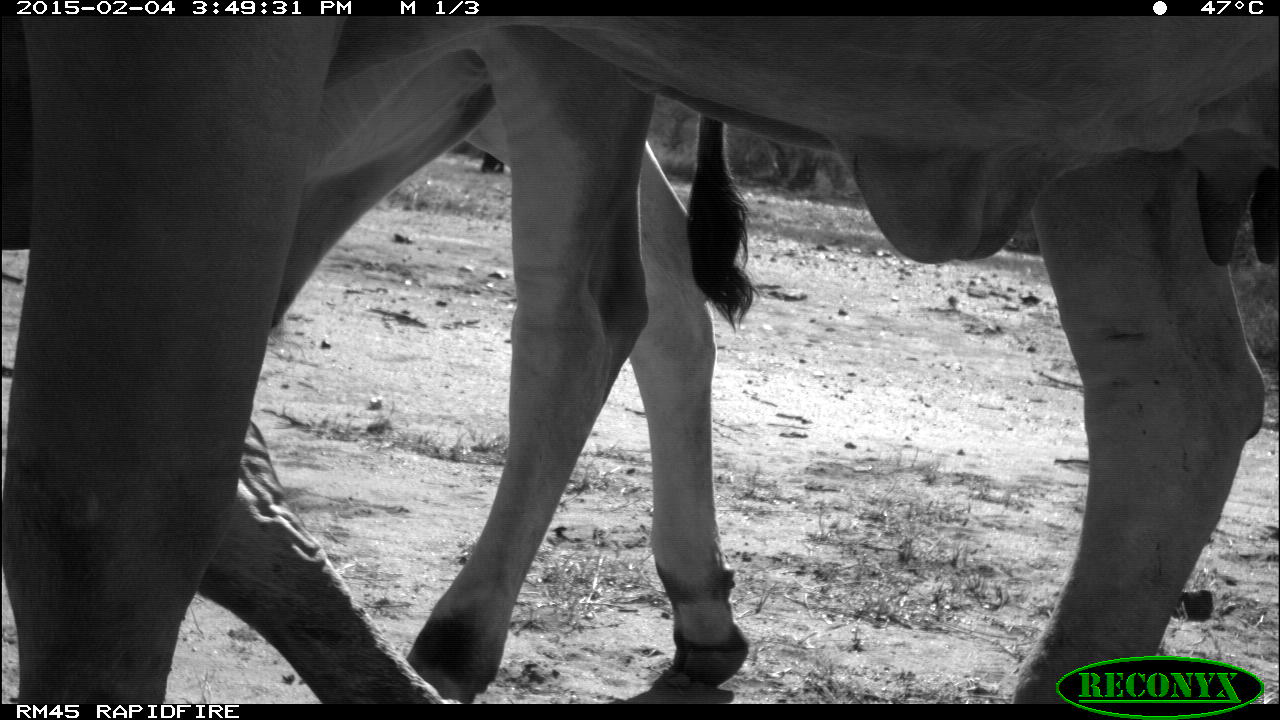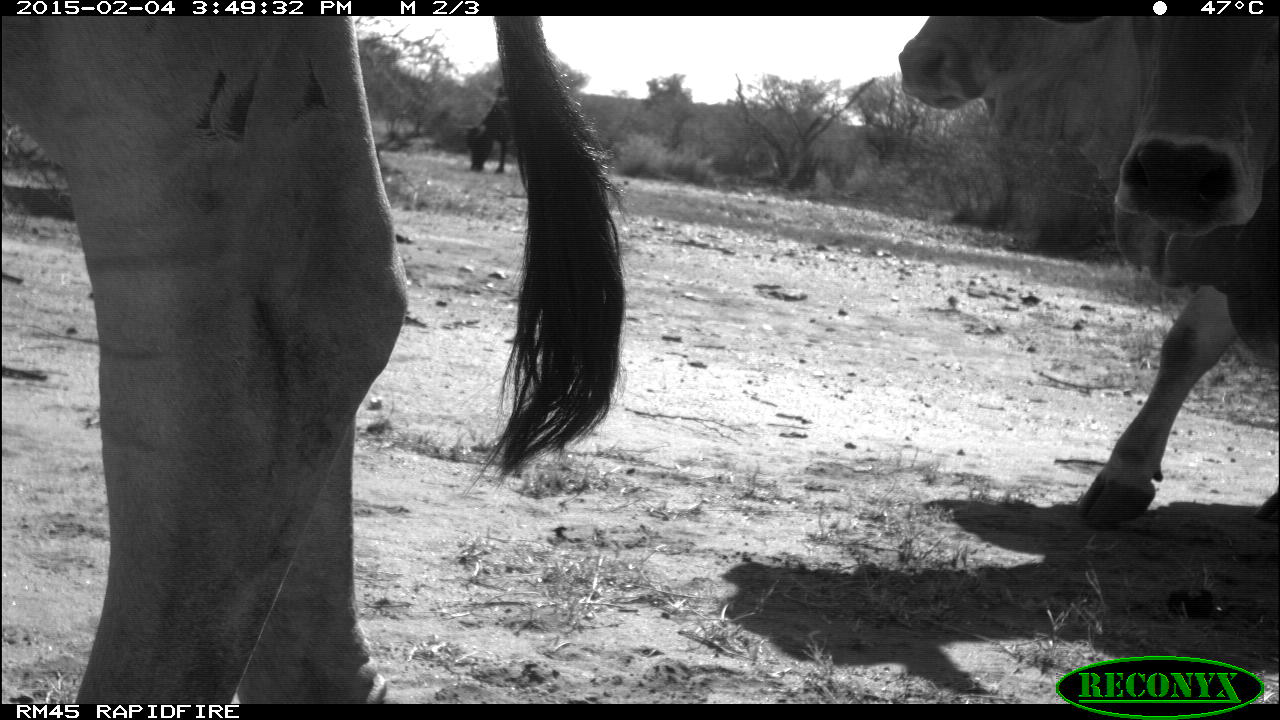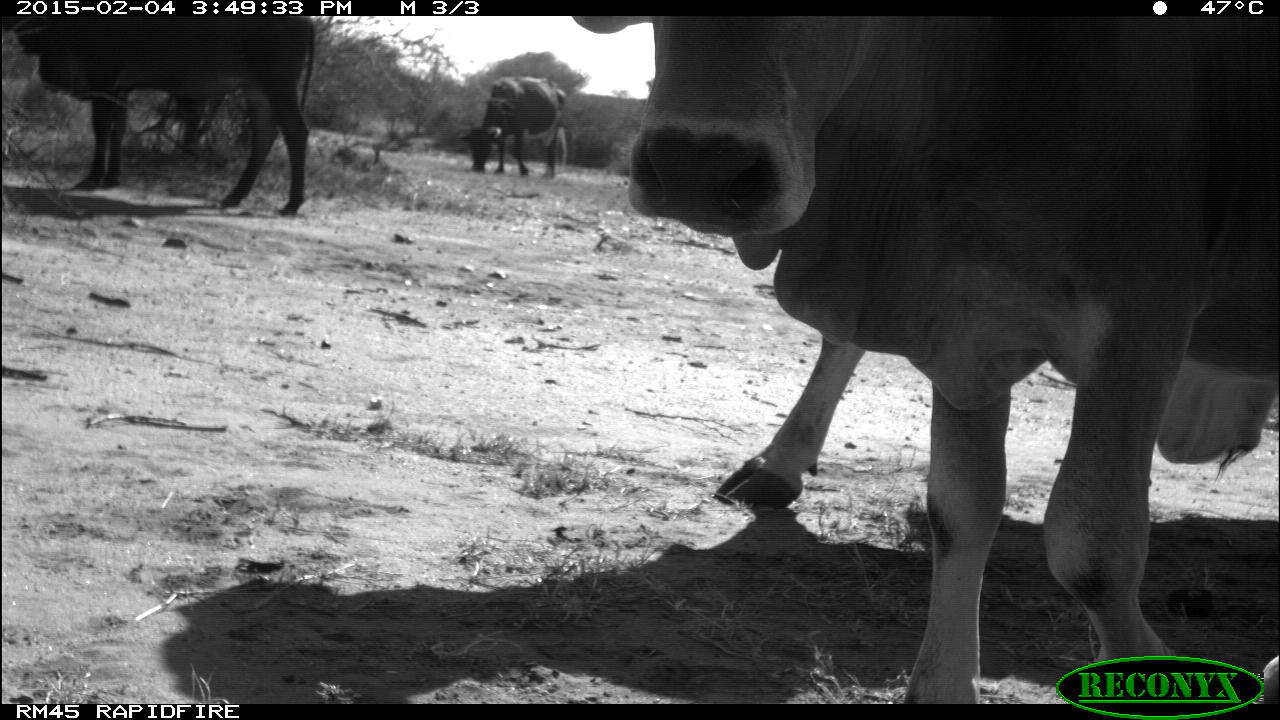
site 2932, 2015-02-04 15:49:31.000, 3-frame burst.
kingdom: Animalia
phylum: Chordata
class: Mammalia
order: Artiodactyla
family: Bovidae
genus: Bos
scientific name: Bos taurus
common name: domestic cattle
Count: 4.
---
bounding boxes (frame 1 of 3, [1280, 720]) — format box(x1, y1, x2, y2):
bos taurus: box(0, 14, 1276, 701); box(0, 0, 757, 706)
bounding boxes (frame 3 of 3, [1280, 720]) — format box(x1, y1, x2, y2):
bos taurus: box(569, 14, 1280, 703); box(0, 14, 325, 217); box(456, 77, 567, 177)